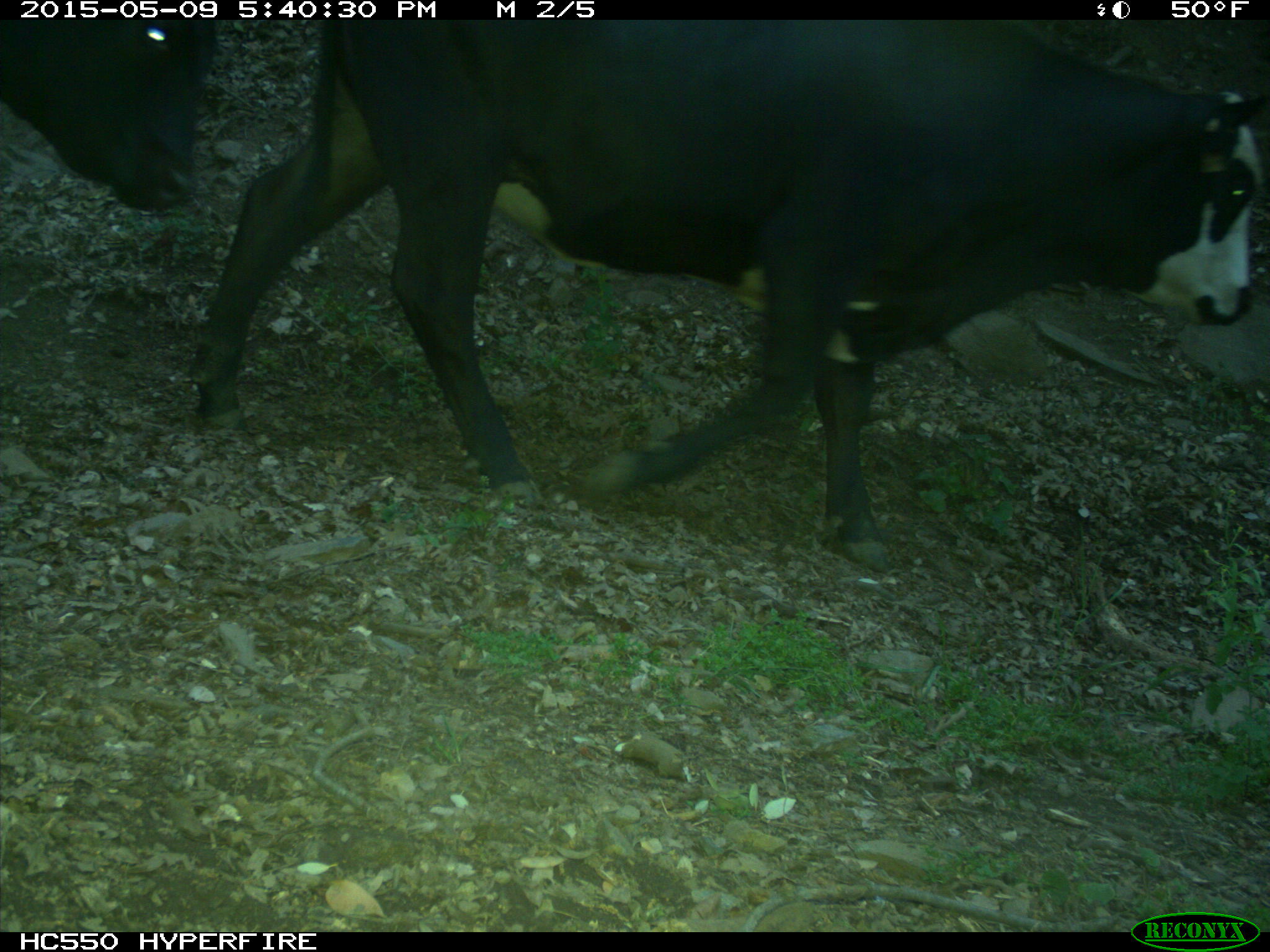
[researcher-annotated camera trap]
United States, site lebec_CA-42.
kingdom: Animalia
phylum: Chordata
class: Mammalia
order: Artiodactyla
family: Bovidae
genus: Bos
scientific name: Bos taurus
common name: domestic cow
Bos taurus (domestic cow).